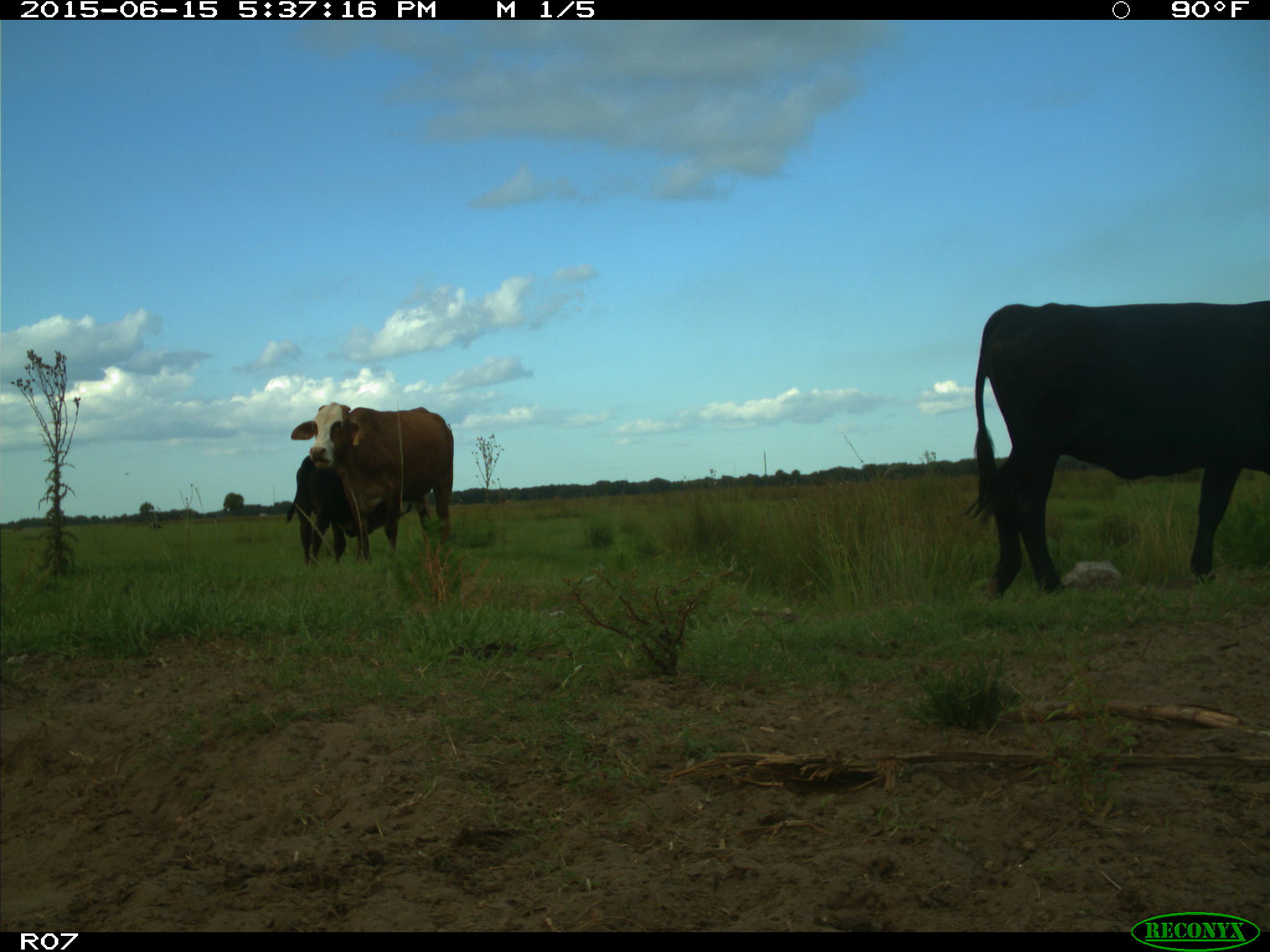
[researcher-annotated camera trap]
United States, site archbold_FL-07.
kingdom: Animalia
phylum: Chordata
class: Mammalia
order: Artiodactyla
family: Bovidae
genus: Bos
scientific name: Bos taurus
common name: domestic cow